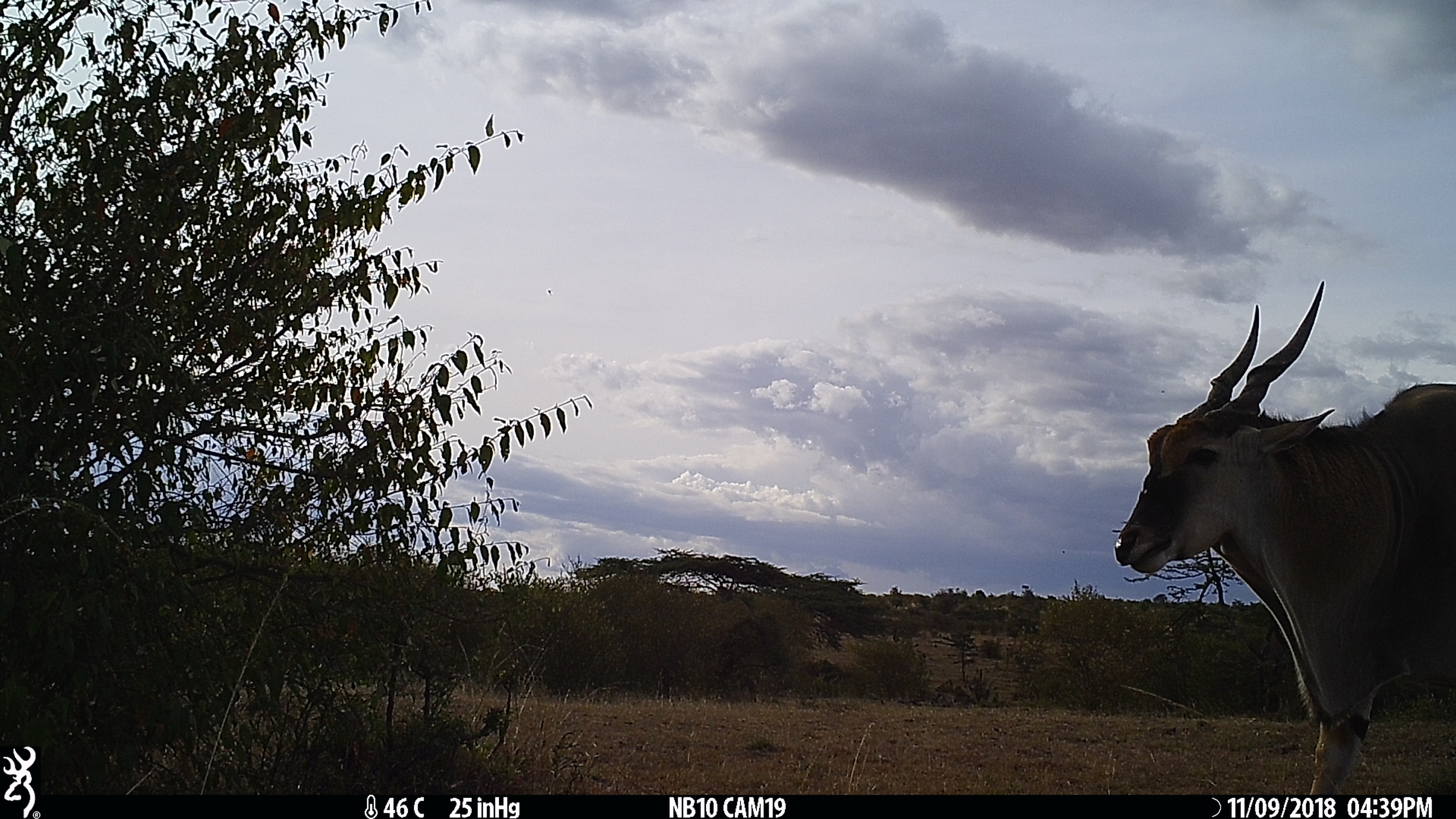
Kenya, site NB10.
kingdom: Animalia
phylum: Chordata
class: Mammalia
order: Artiodactyla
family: Bovidae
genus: Tragelaphus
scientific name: Tragelaphus oryx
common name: eland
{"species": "eland (Tragelaphus oryx)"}